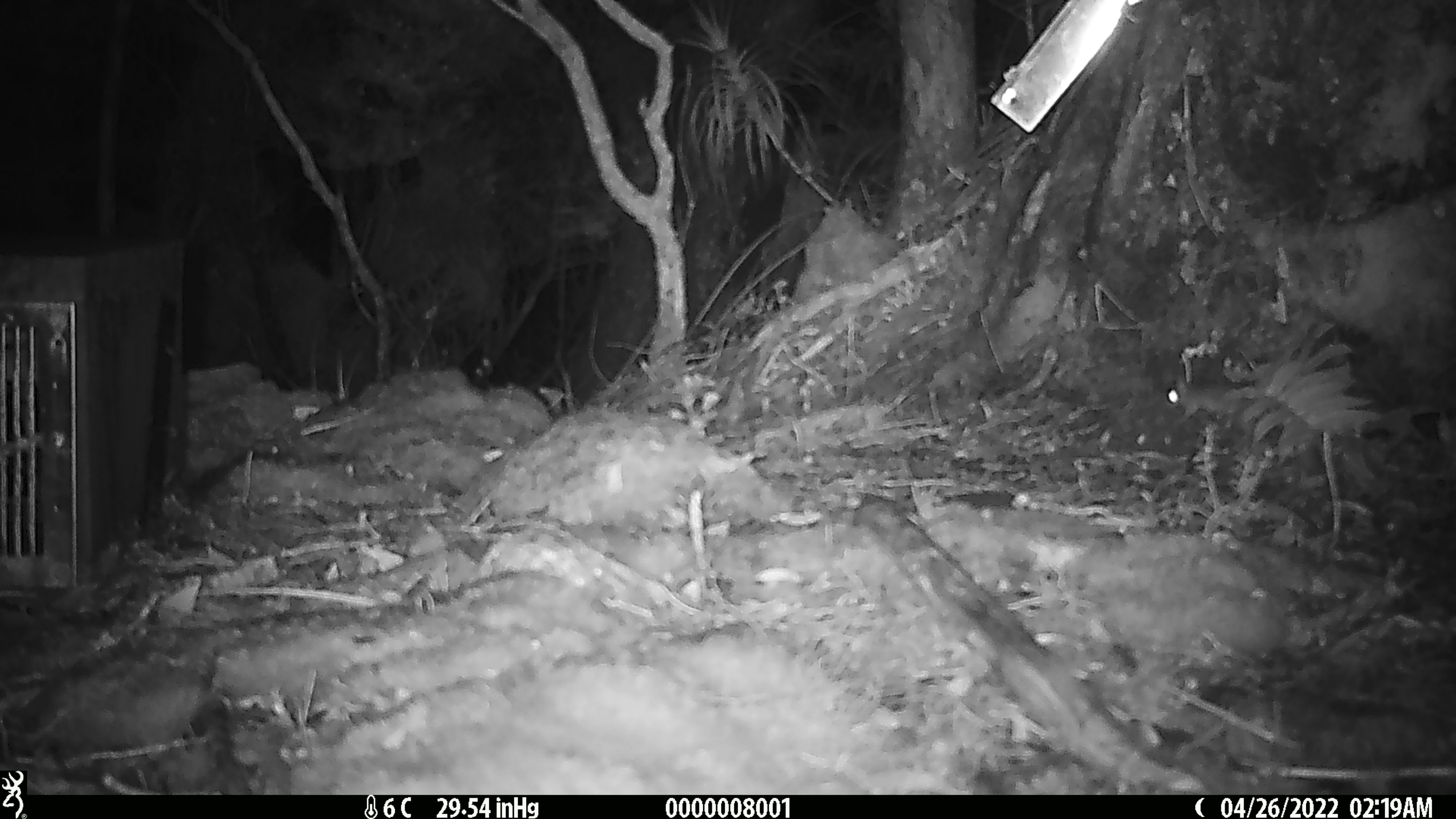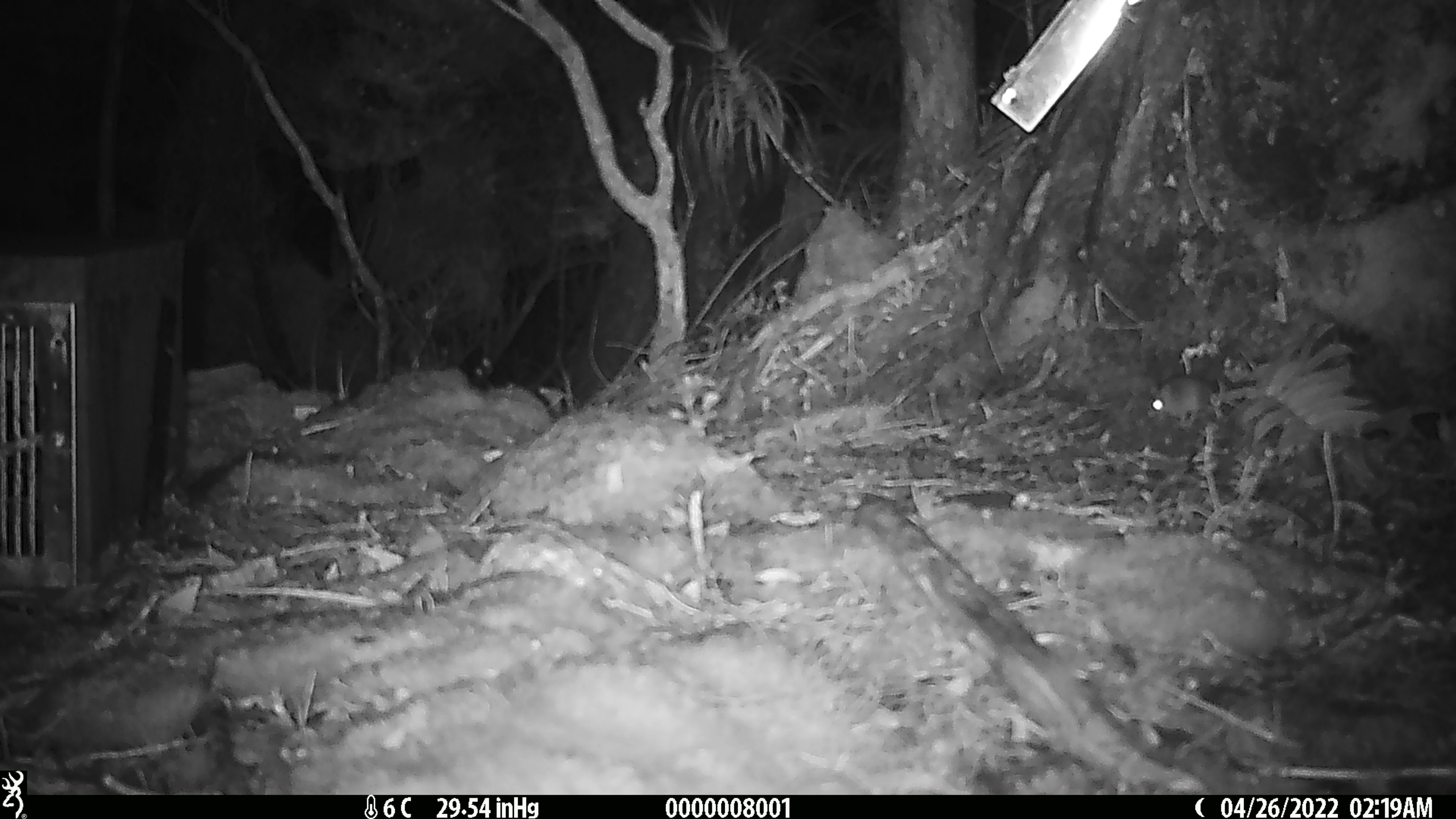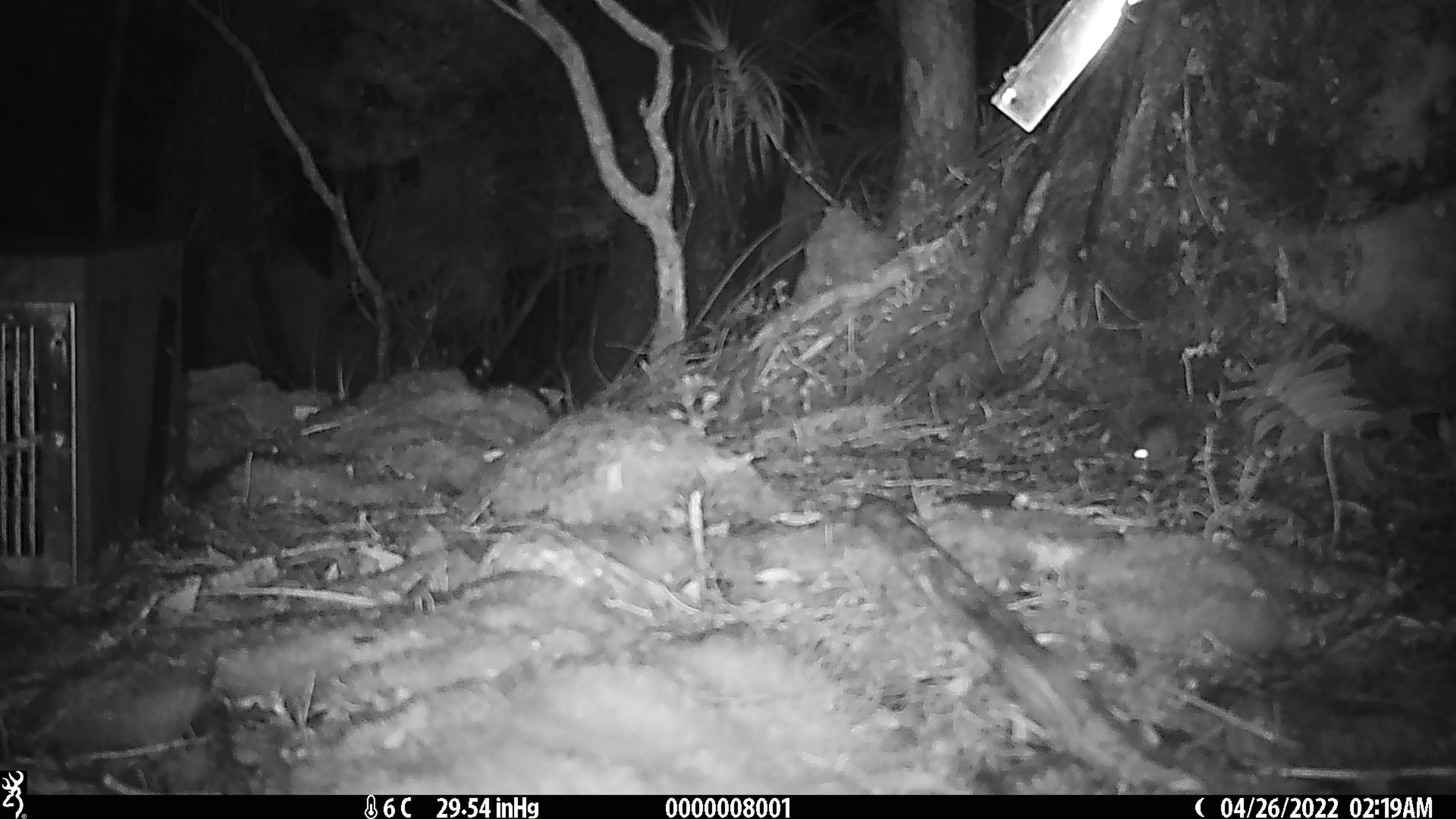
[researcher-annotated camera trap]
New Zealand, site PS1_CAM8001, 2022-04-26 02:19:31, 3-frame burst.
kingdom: Animalia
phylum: Chordata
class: Mammalia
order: Rodentia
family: Muridae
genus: Mus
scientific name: Mus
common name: mouse